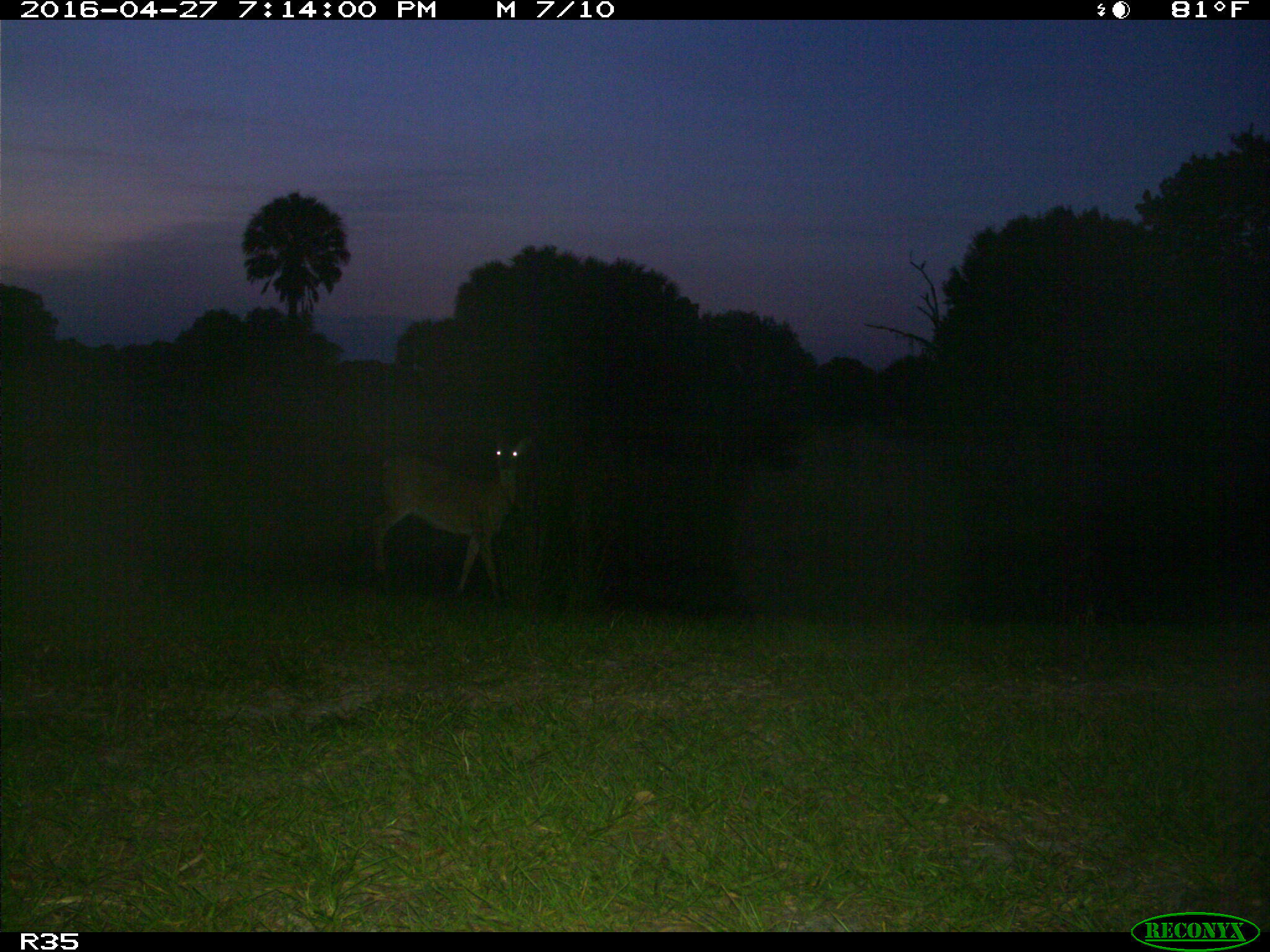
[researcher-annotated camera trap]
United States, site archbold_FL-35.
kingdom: Animalia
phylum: Chordata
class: Mammalia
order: Artiodactyla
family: Cervidae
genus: Odocoileus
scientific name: Odocoileus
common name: deer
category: unidentified deer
Unidentified deer (deer) (Odocoileus).